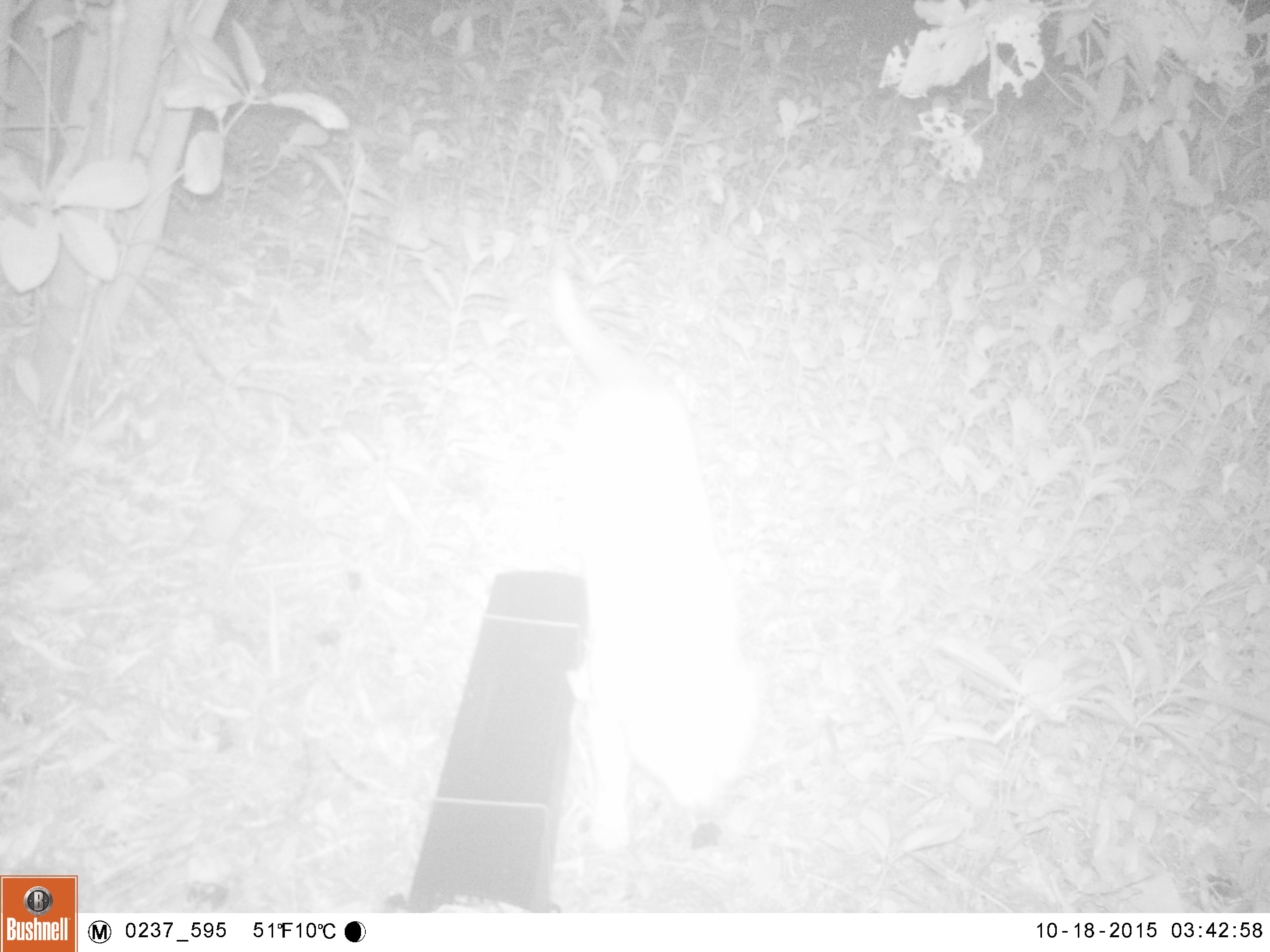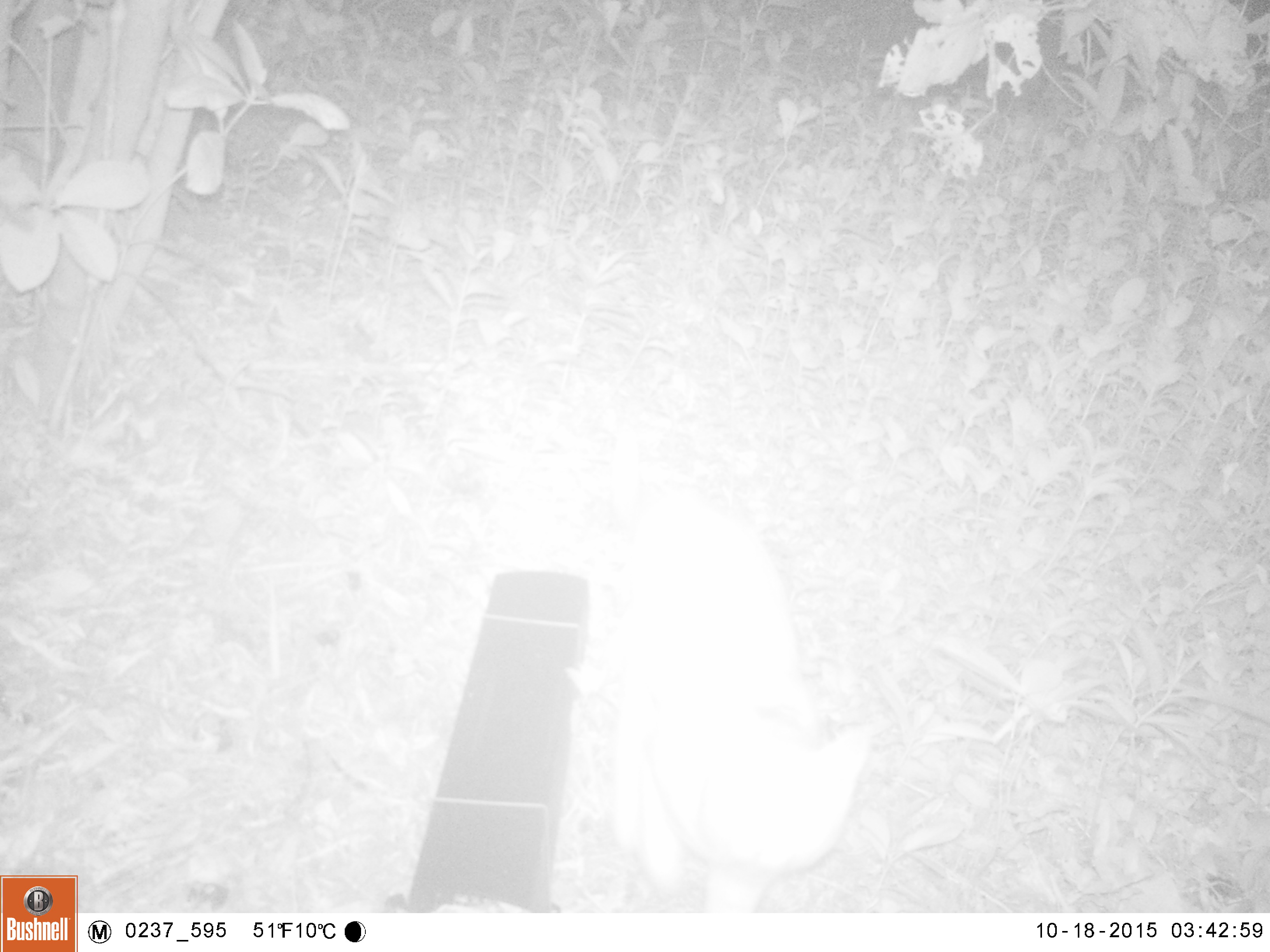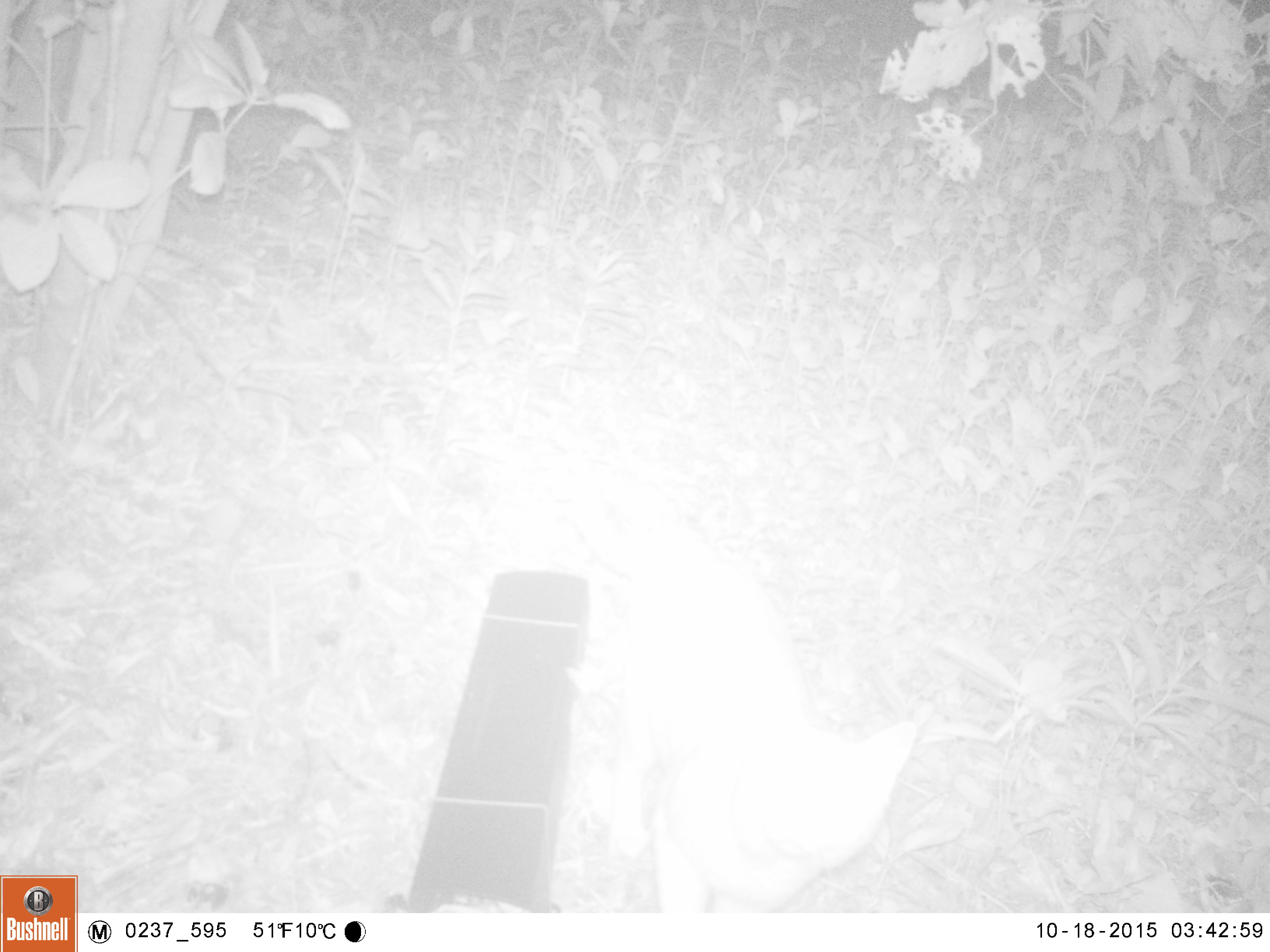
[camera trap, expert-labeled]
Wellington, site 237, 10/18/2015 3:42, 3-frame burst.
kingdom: Animalia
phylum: Chordata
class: Mammalia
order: Carnivora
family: Felidae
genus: Felis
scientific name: Felis catus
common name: cat